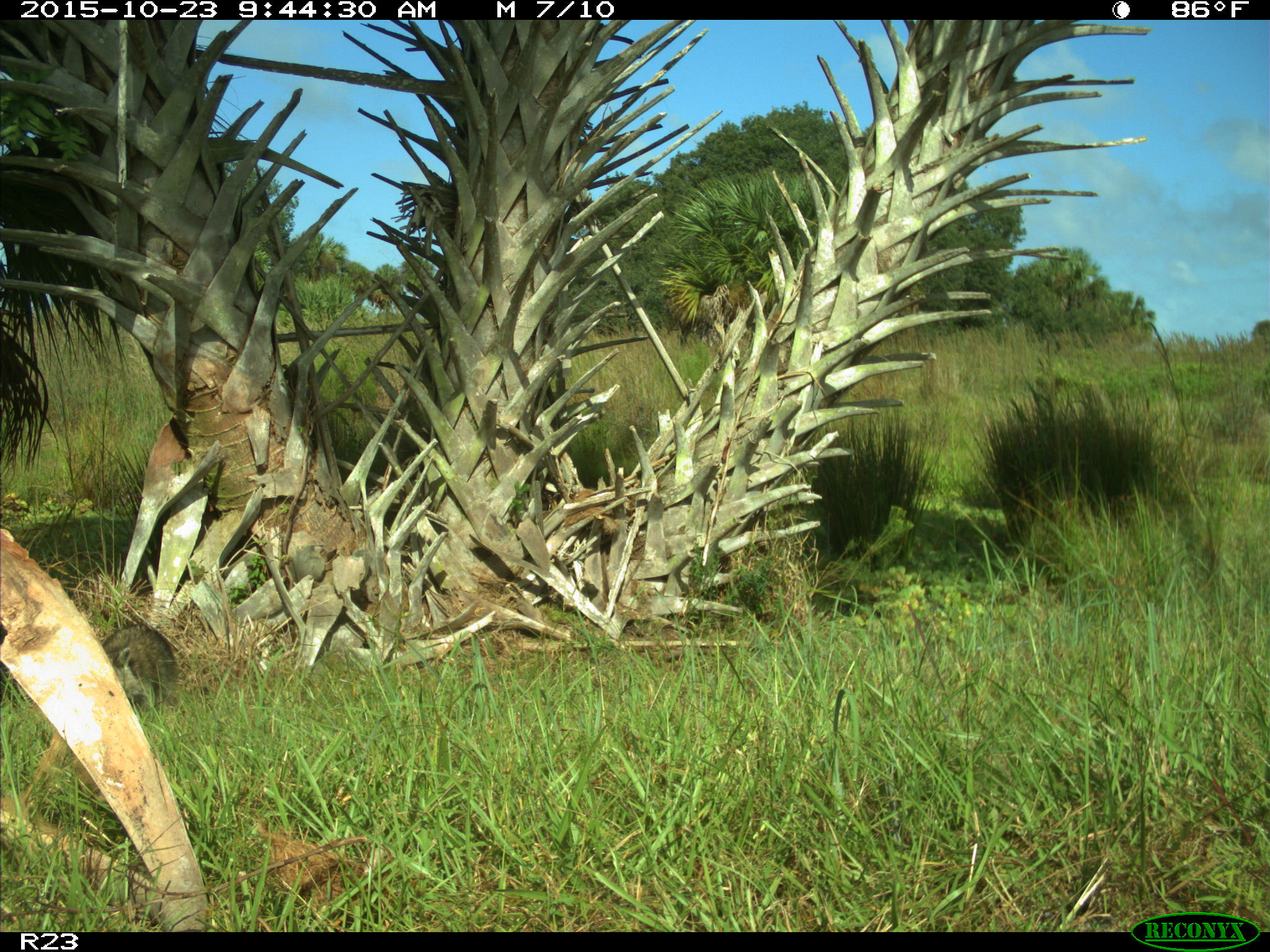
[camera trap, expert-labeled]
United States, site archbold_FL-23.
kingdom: Animalia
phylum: Chordata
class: Mammalia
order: Carnivora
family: Procyonidae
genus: Procyon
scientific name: Procyon lotor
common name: common raccoon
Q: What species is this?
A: Procyon lotor (common raccoon).